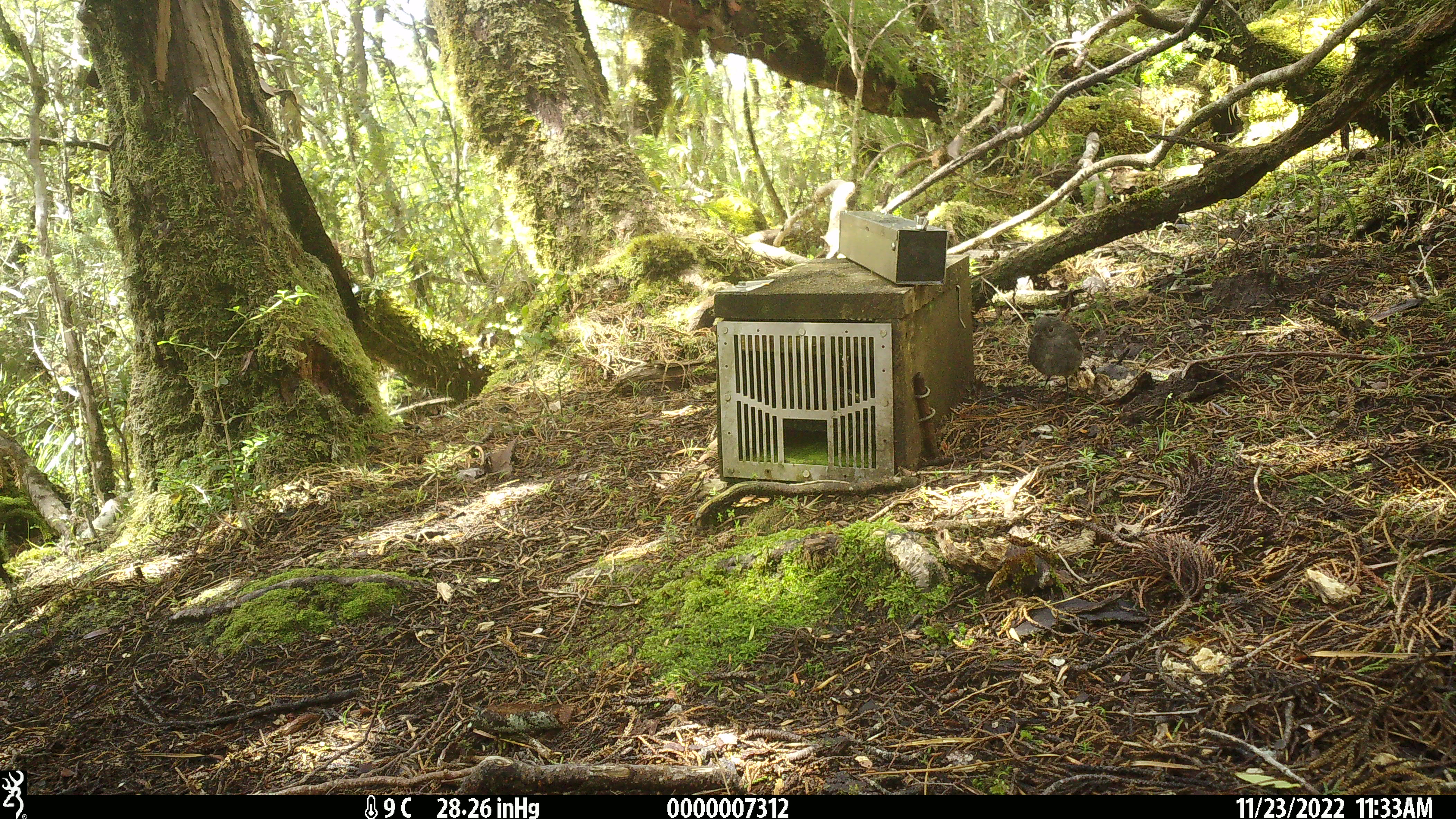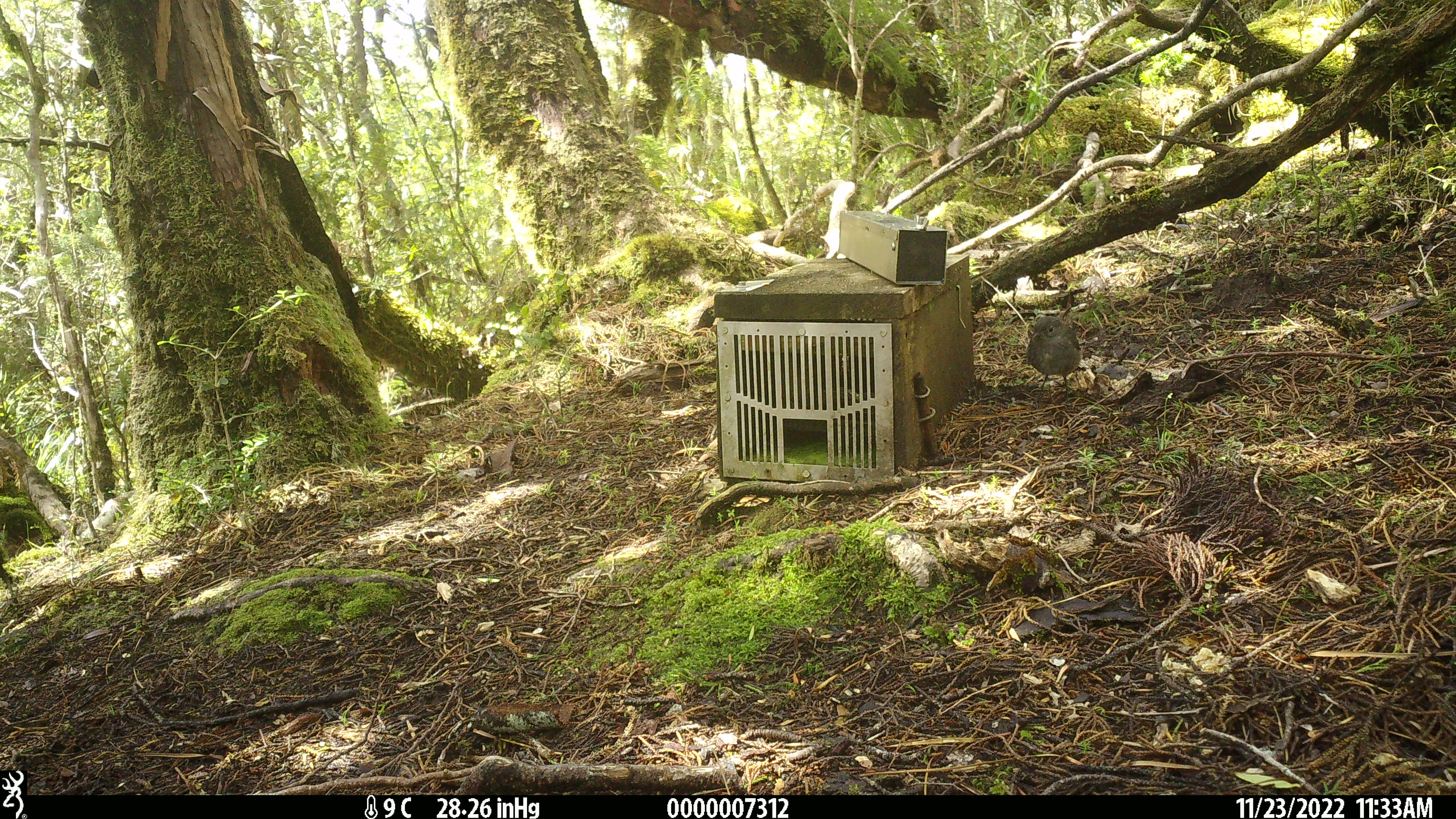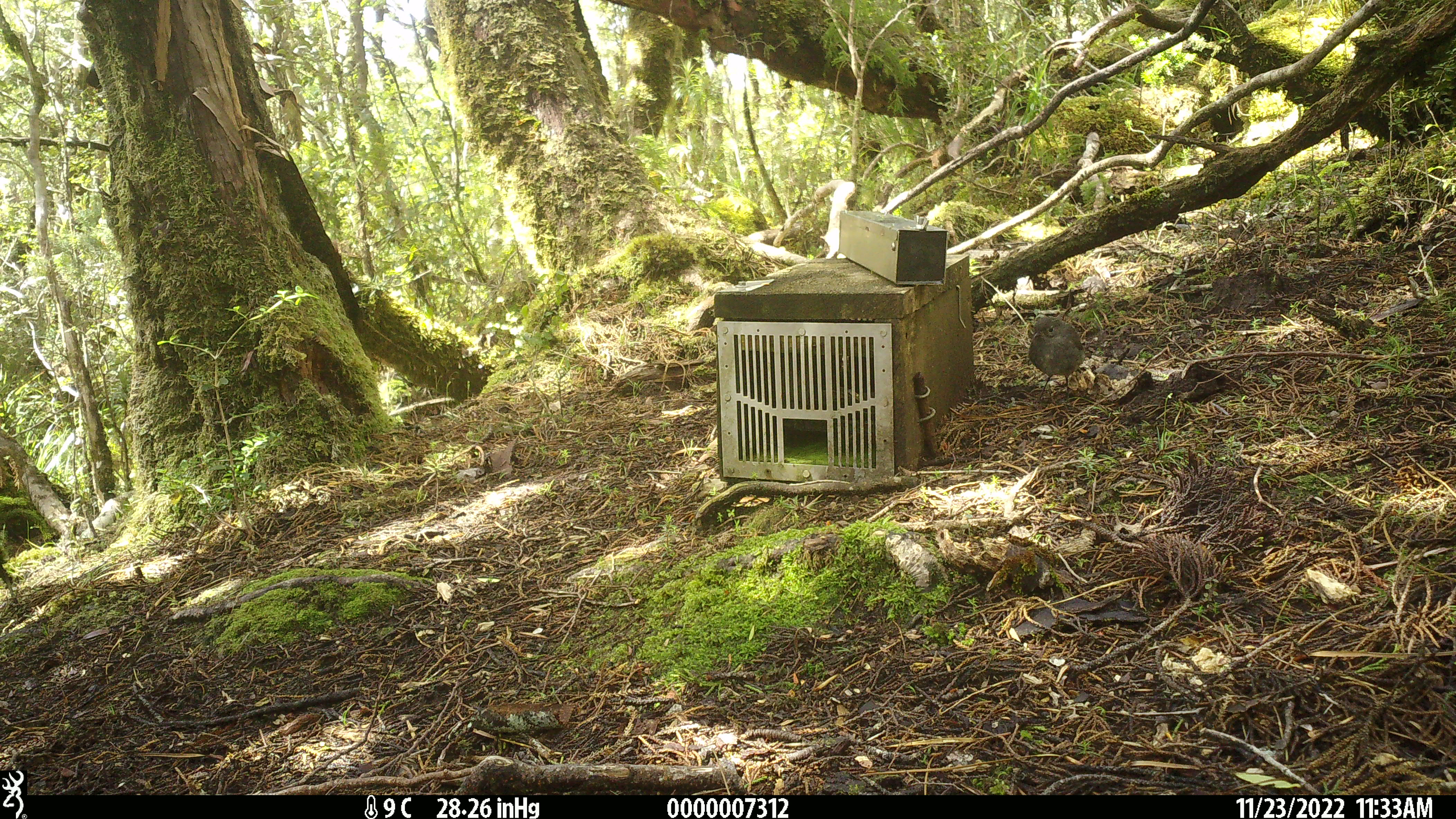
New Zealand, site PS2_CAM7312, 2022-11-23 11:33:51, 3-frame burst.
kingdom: Animalia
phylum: Chordata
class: Aves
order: Passeriformes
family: Petroicidae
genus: Petroica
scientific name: Petroica australis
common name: new zealand robin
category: robin